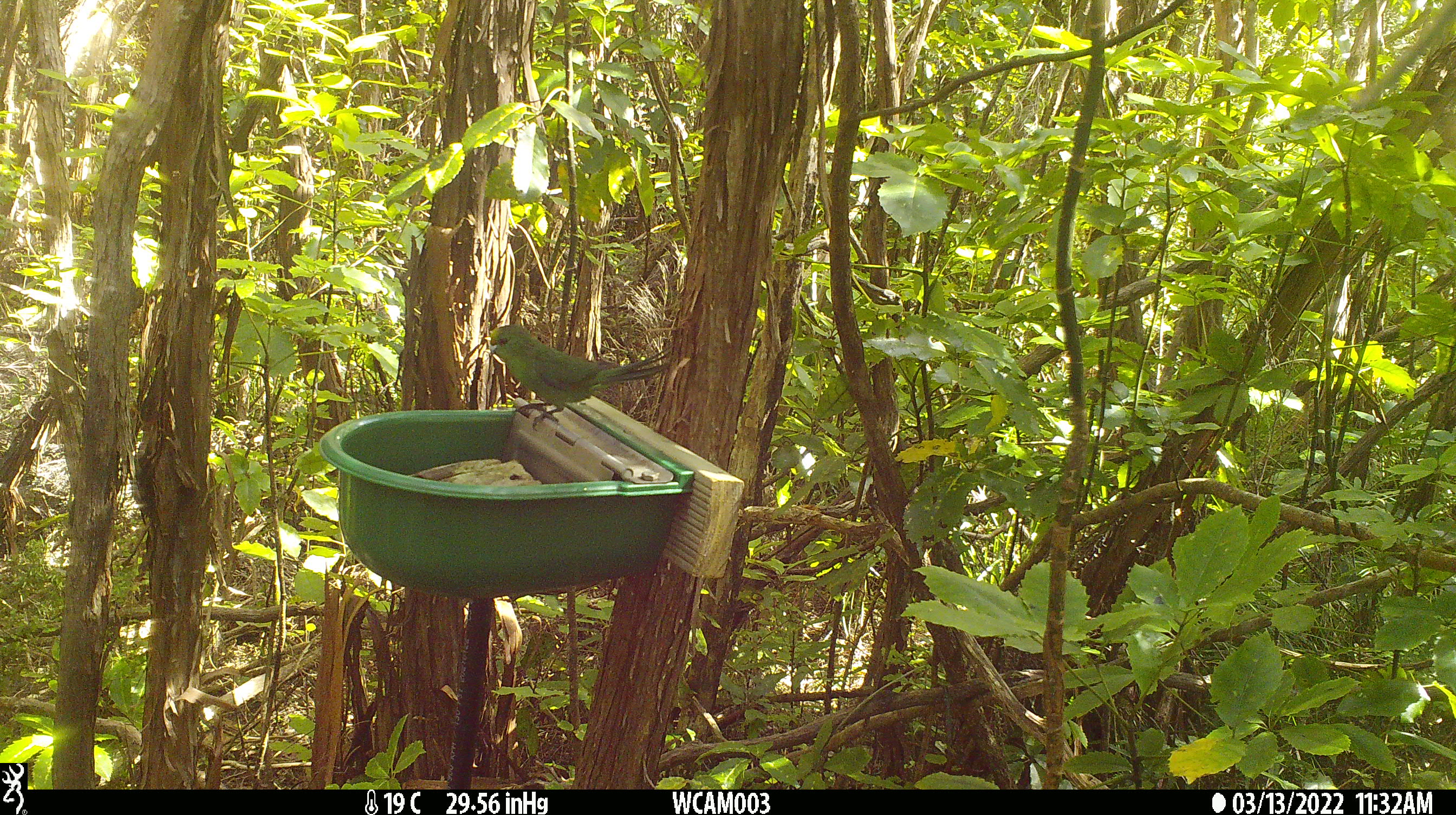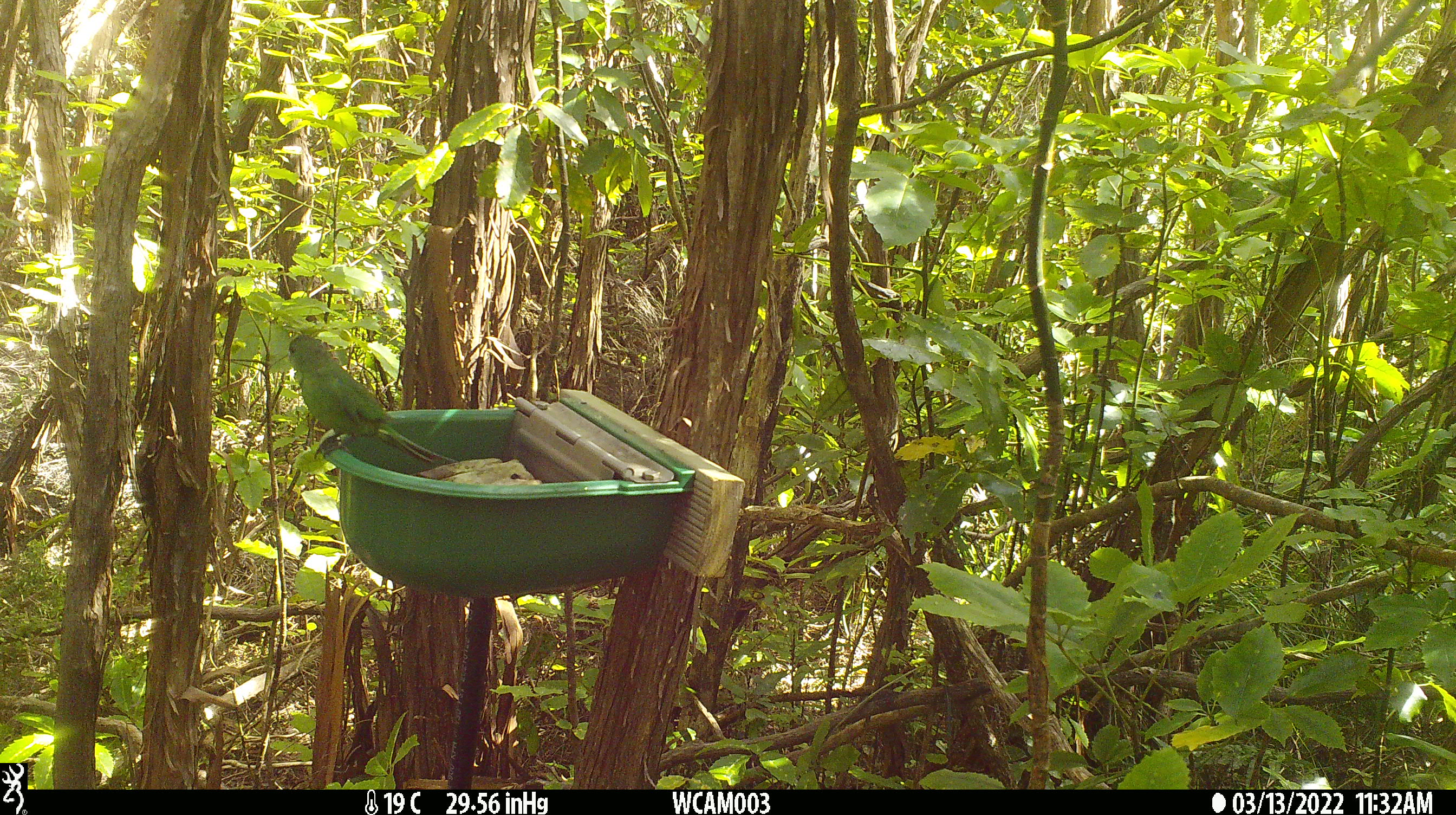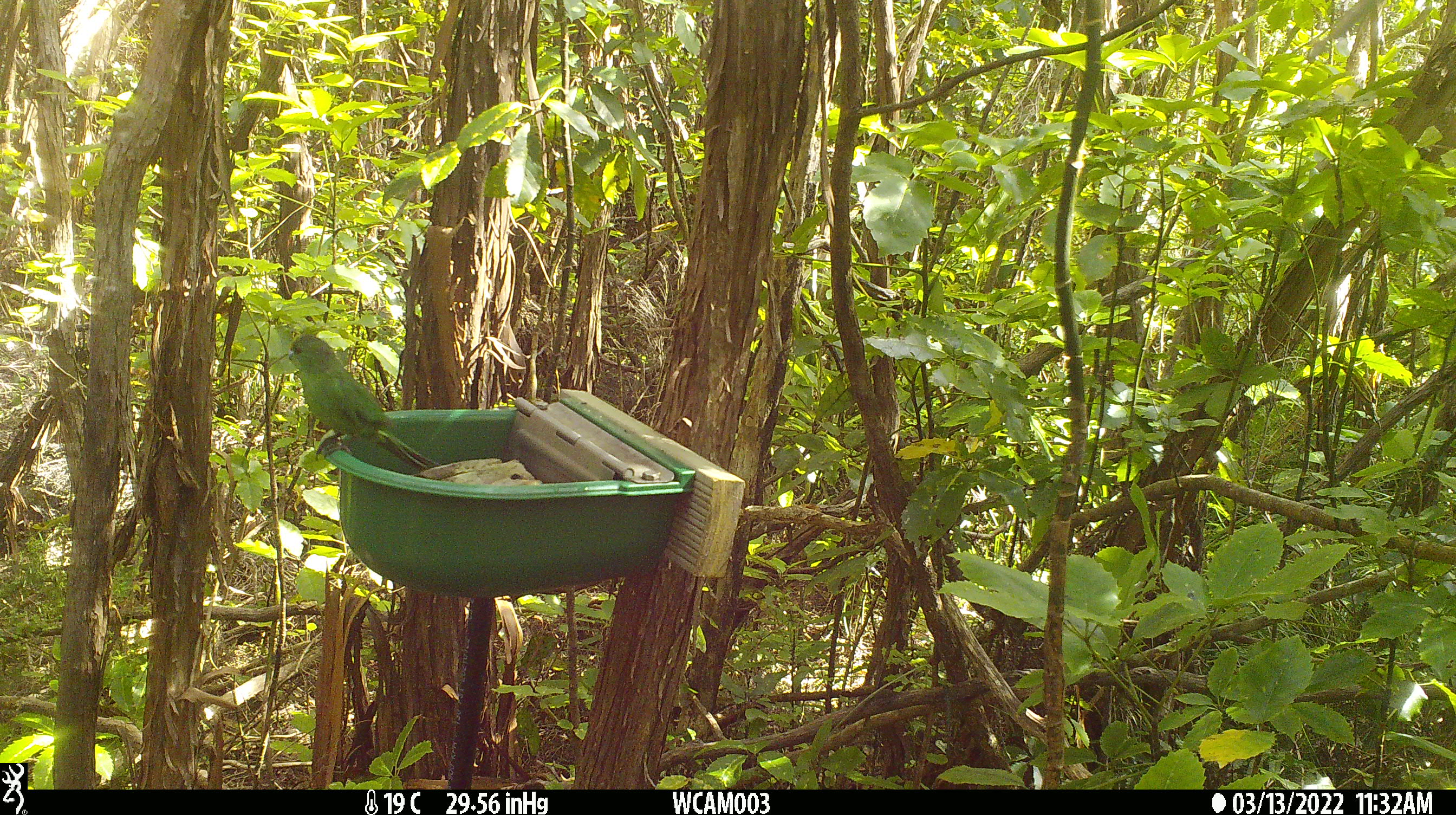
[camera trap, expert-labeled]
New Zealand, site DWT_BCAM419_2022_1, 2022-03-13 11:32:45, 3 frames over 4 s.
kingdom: Animalia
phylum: Chordata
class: Aves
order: Psittaciformes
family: Psittaculidae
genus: Cyanoramphus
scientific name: Cyanoramphus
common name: parakeet